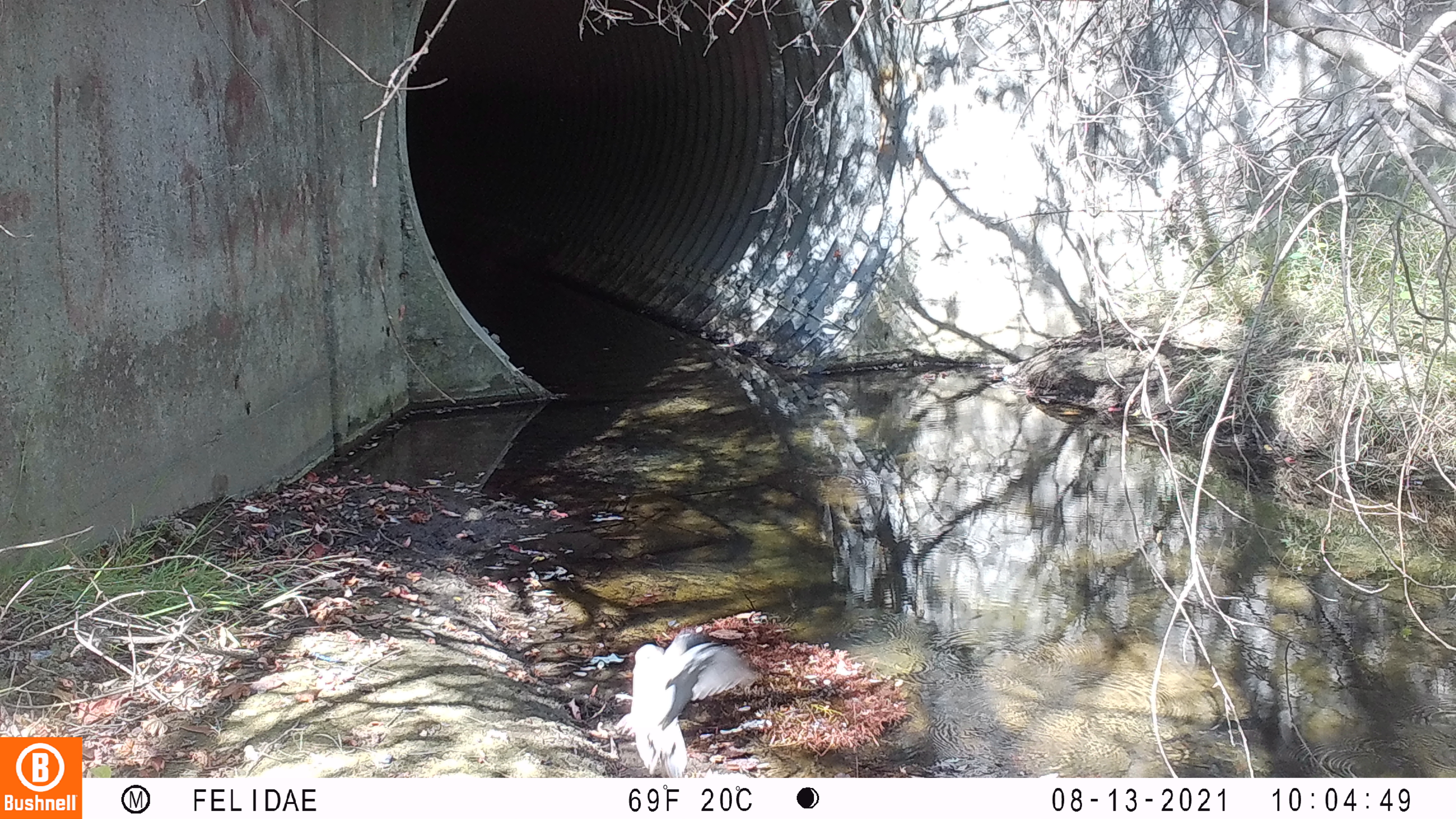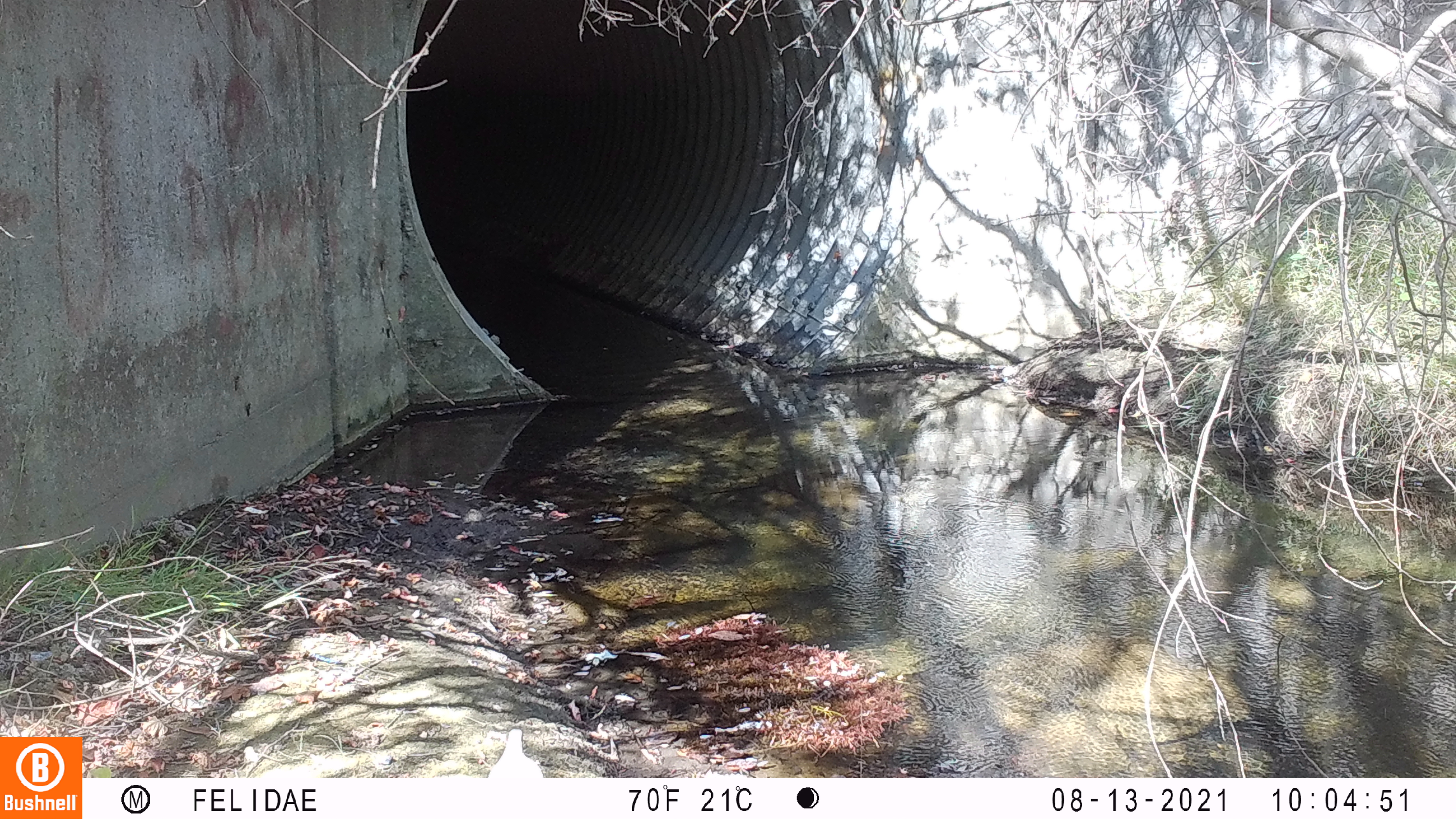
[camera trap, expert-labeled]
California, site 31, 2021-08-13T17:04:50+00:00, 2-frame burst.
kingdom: Animalia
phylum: Chordata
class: Aves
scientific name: Aves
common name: bird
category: unknown bird